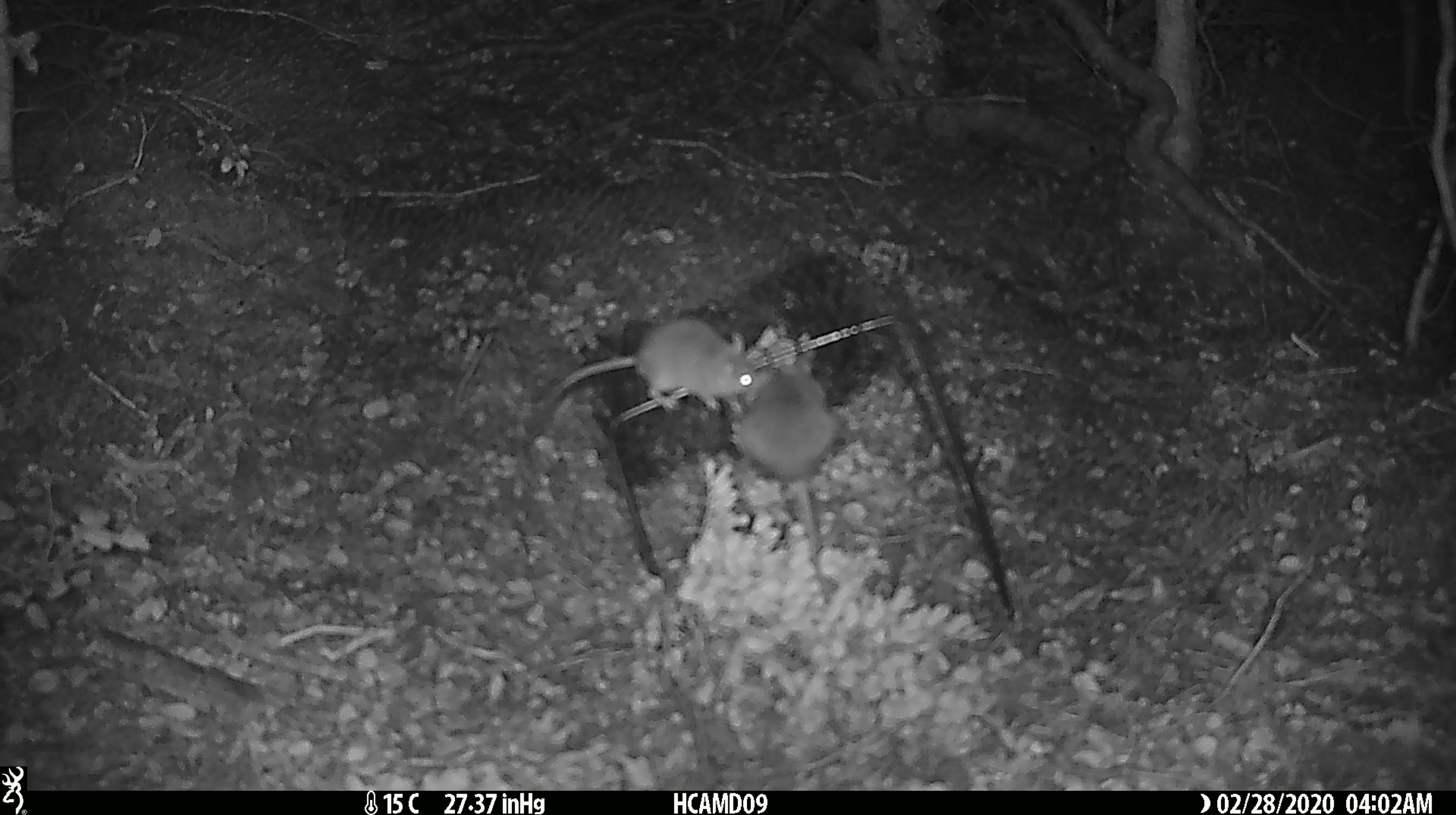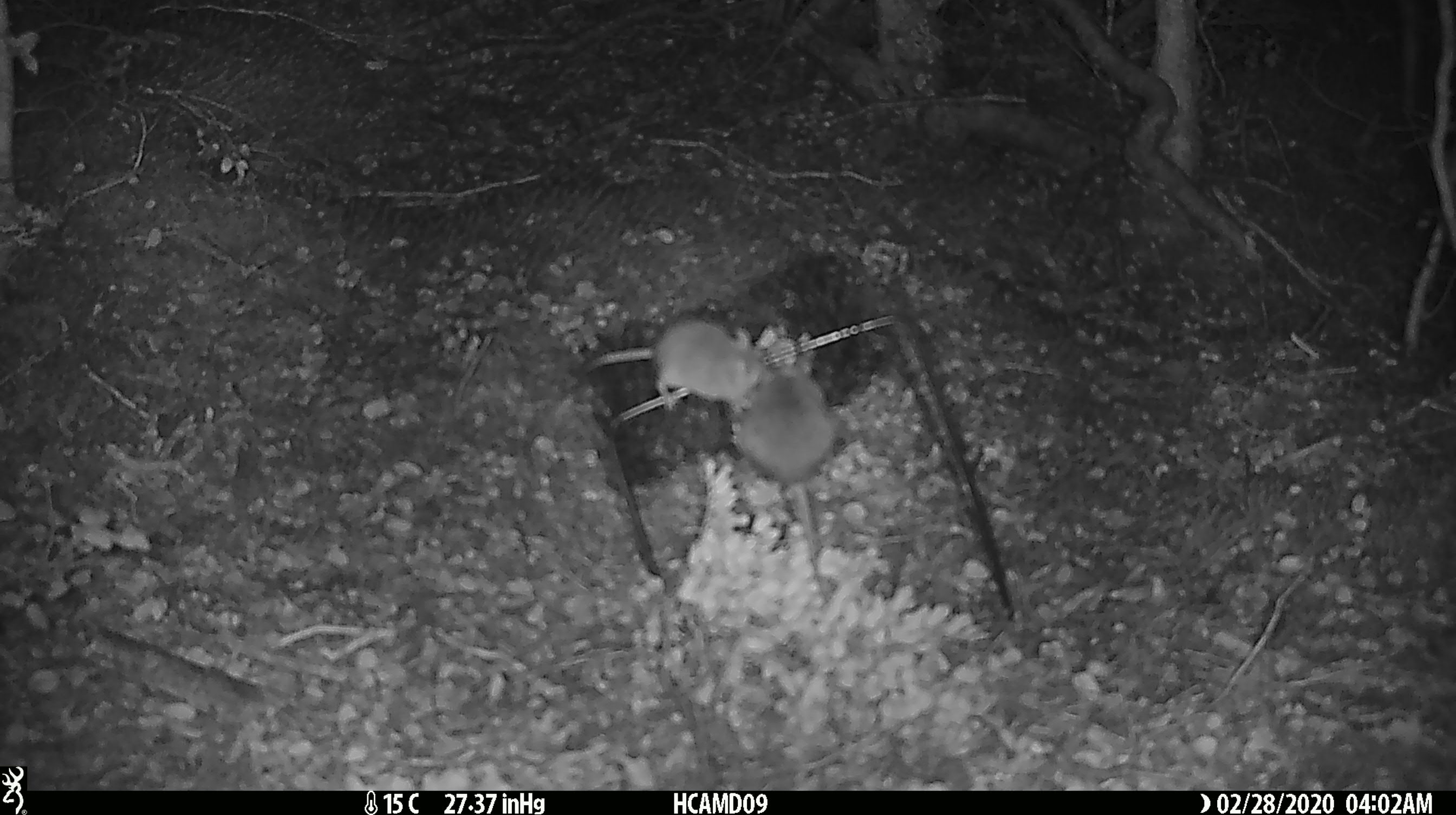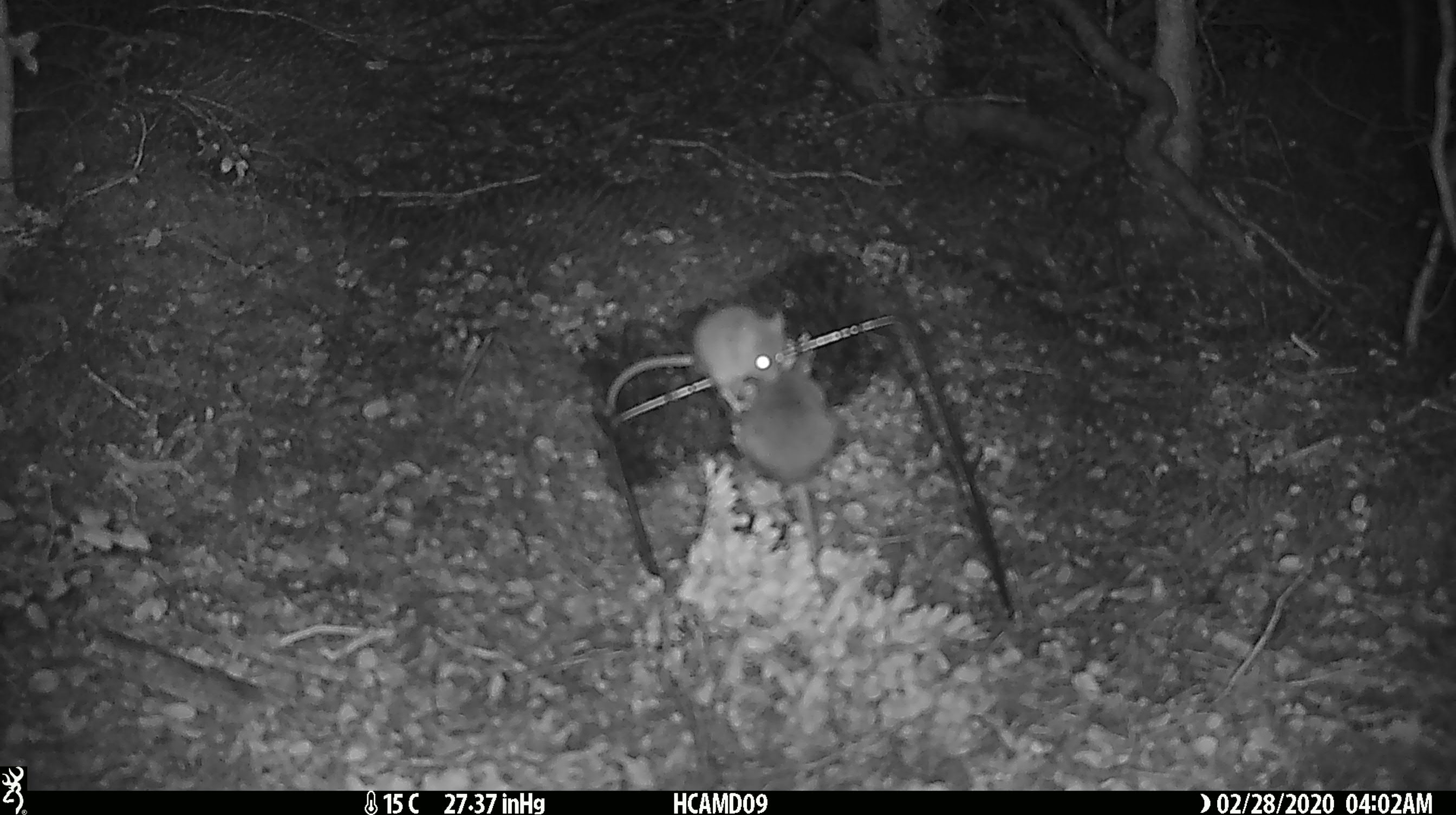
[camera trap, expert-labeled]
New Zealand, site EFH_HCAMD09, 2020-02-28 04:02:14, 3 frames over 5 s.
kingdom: Animalia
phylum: Chordata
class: Mammalia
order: Rodentia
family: Muridae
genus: Mus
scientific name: Mus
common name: mouse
Mouse (Mus).